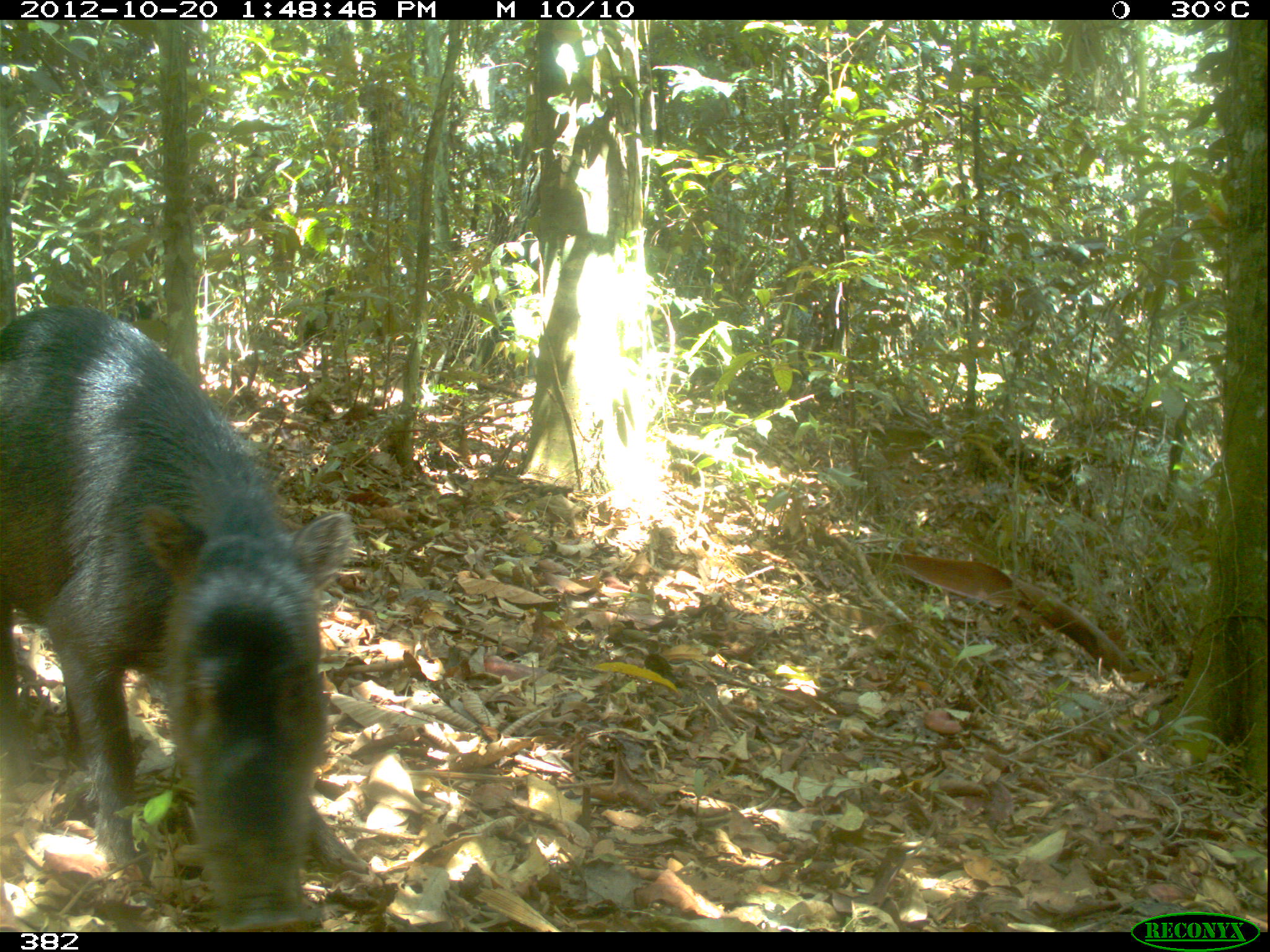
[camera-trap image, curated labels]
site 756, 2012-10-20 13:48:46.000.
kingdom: Animalia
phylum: Chordata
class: Mammalia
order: Artiodactyla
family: Tayassuidae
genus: Tayassu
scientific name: Tayassu pecari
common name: white-lipped peccary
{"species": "Tayassu pecari (white-lipped peccary)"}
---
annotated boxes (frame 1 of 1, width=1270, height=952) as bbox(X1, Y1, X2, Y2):
tayassu pecari: bbox(0, 306, 371, 932); bbox(971, 438, 1075, 496); bbox(296, 286, 346, 339); bbox(112, 293, 150, 322)